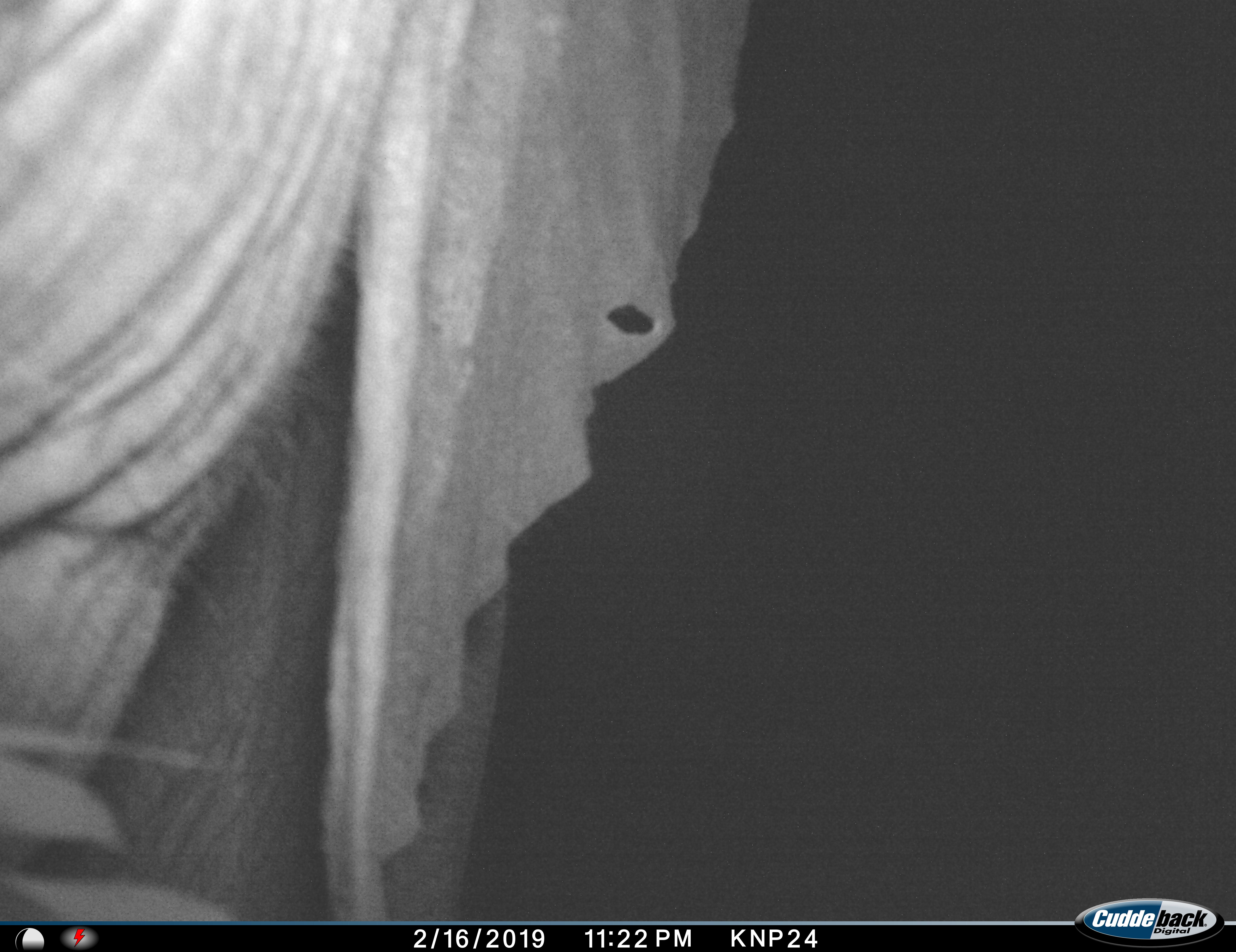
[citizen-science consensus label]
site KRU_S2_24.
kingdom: Animalia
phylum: Chordata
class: Mammalia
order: Proboscidea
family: Elephantidae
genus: Loxodonta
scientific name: Loxodonta africana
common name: african bush elephant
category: elephant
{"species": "elephant (african bush elephant) (Loxodonta africana)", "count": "1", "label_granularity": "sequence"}